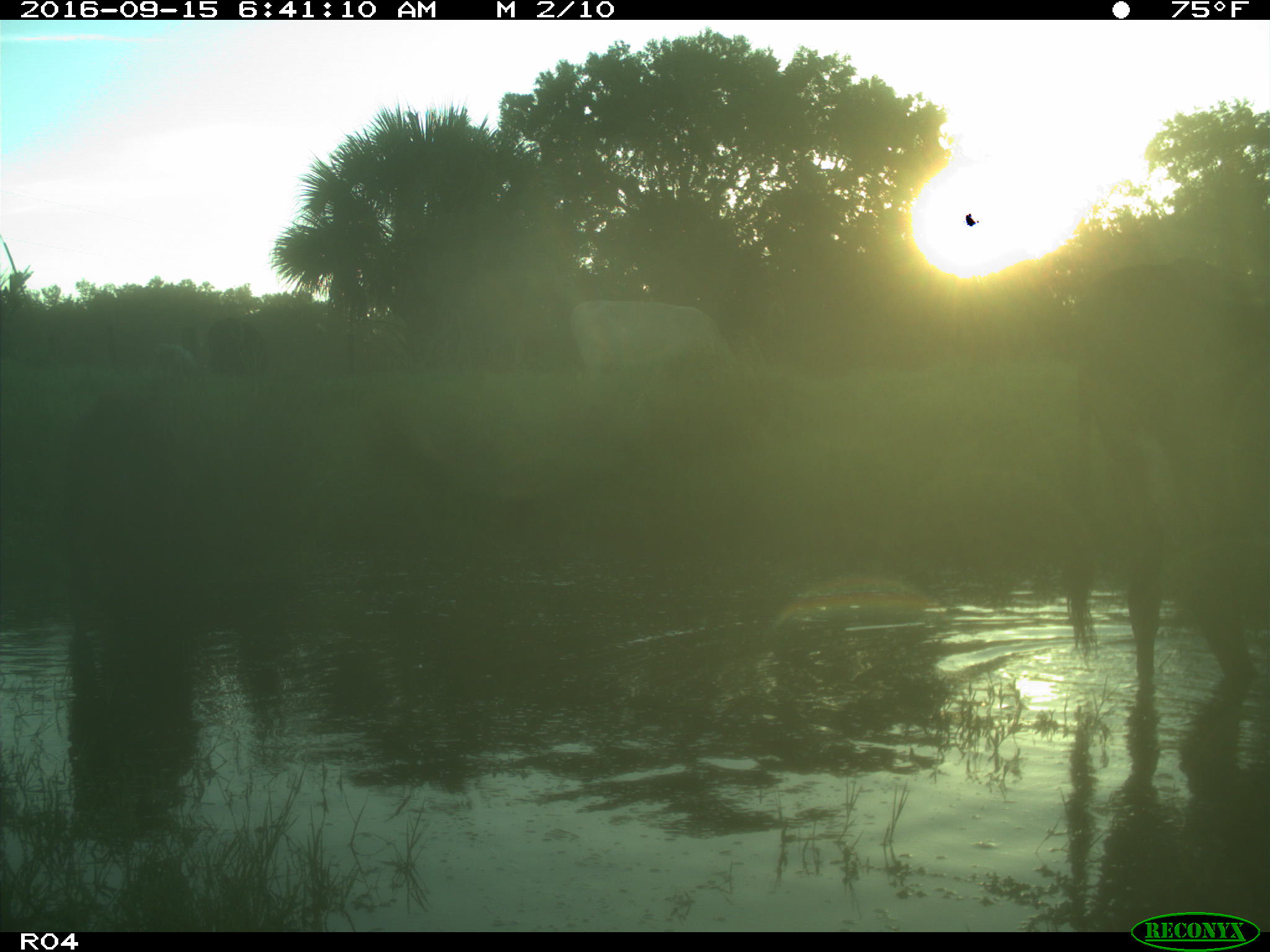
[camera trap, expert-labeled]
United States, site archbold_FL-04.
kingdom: Animalia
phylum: Chordata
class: Mammalia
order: Artiodactyla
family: Bovidae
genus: Bos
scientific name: Bos taurus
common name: domestic cow